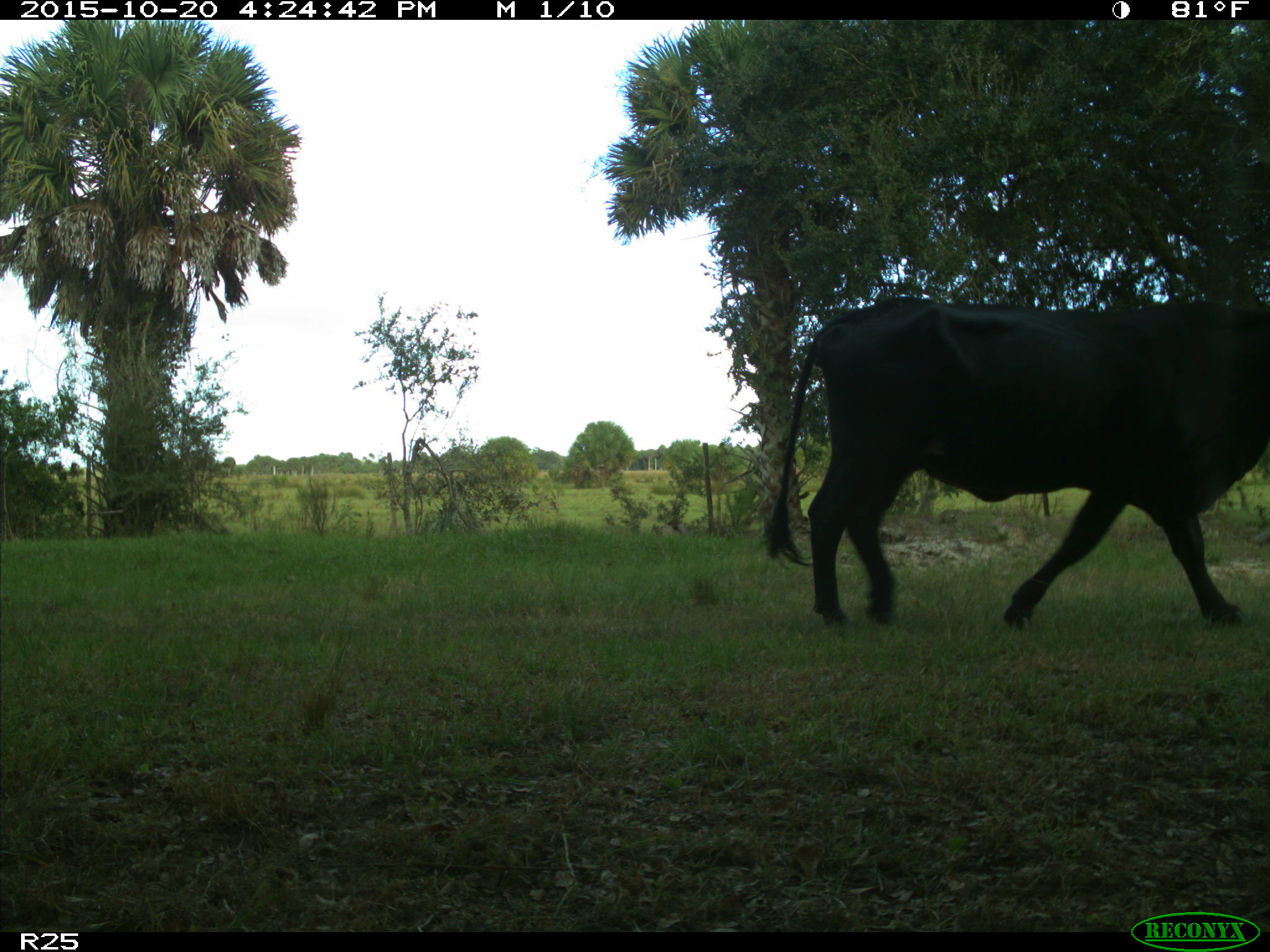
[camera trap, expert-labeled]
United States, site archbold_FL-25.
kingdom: Animalia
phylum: Chordata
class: Mammalia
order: Artiodactyla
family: Bovidae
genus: Bos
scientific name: Bos taurus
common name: domestic cow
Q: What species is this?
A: Bos taurus (domestic cow).